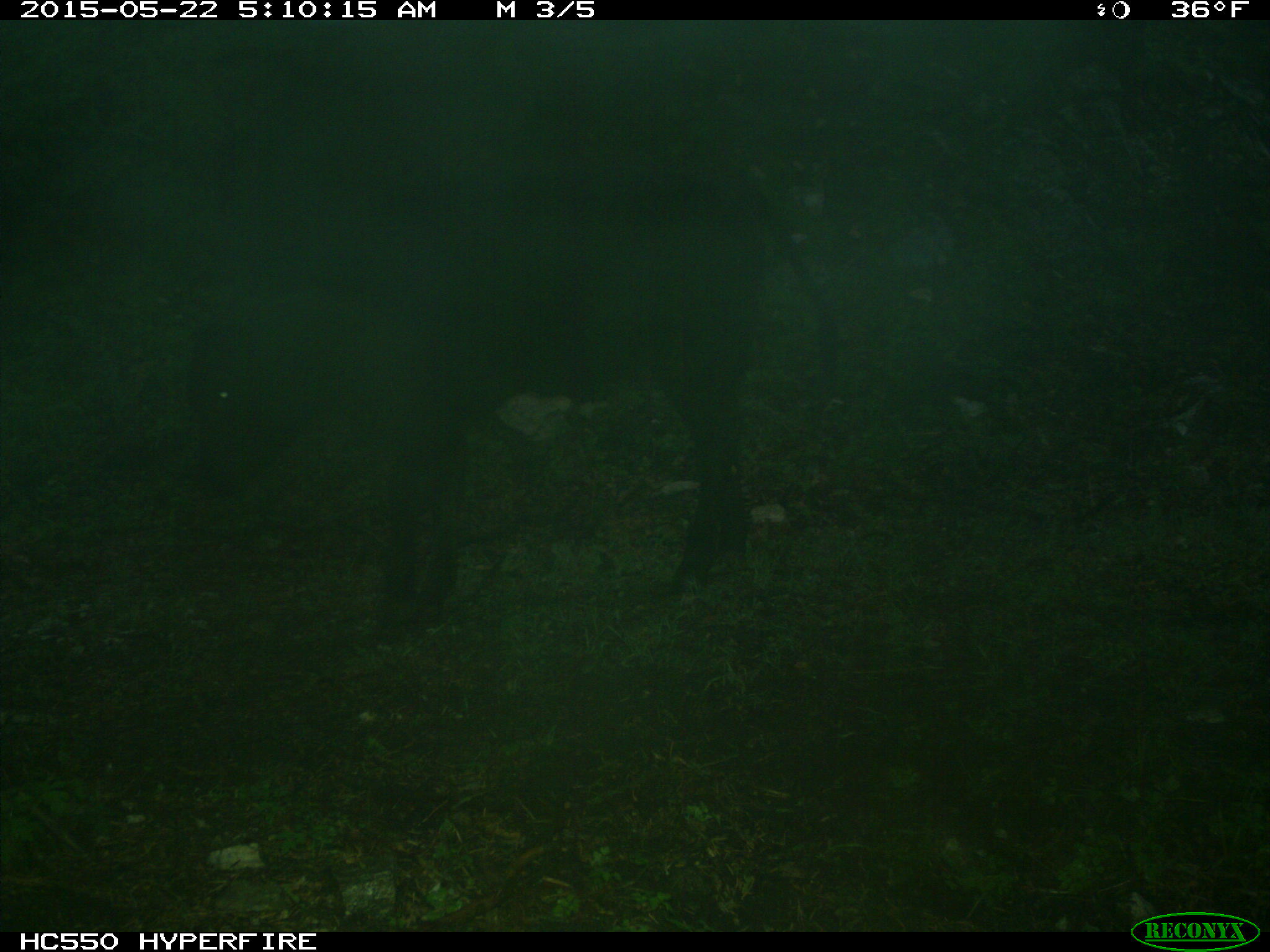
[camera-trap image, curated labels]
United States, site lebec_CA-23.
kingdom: Animalia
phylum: Chordata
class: Mammalia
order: Artiodactyla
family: Bovidae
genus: Bos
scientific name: Bos taurus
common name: domestic cow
Bos taurus (domestic cow).